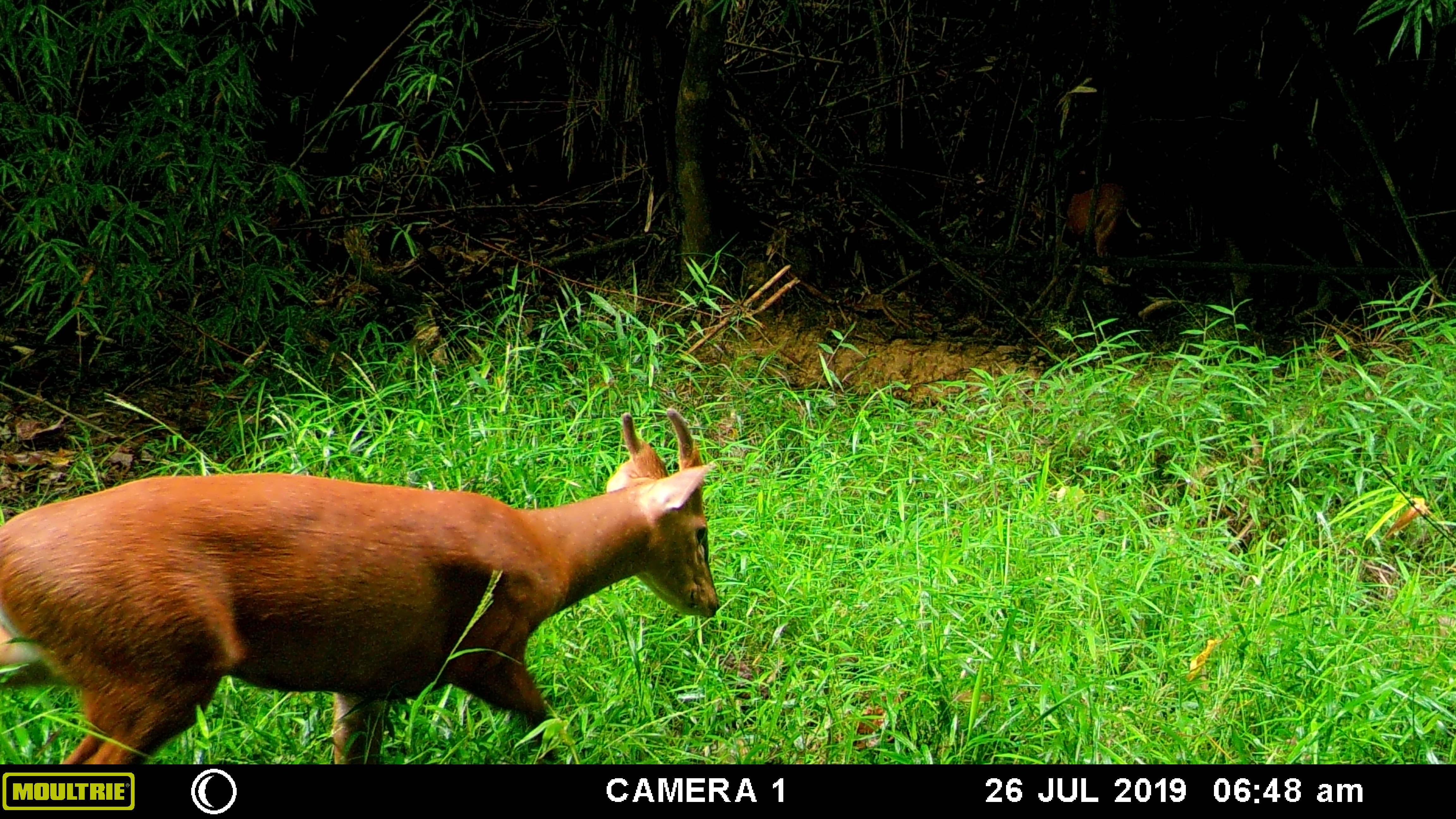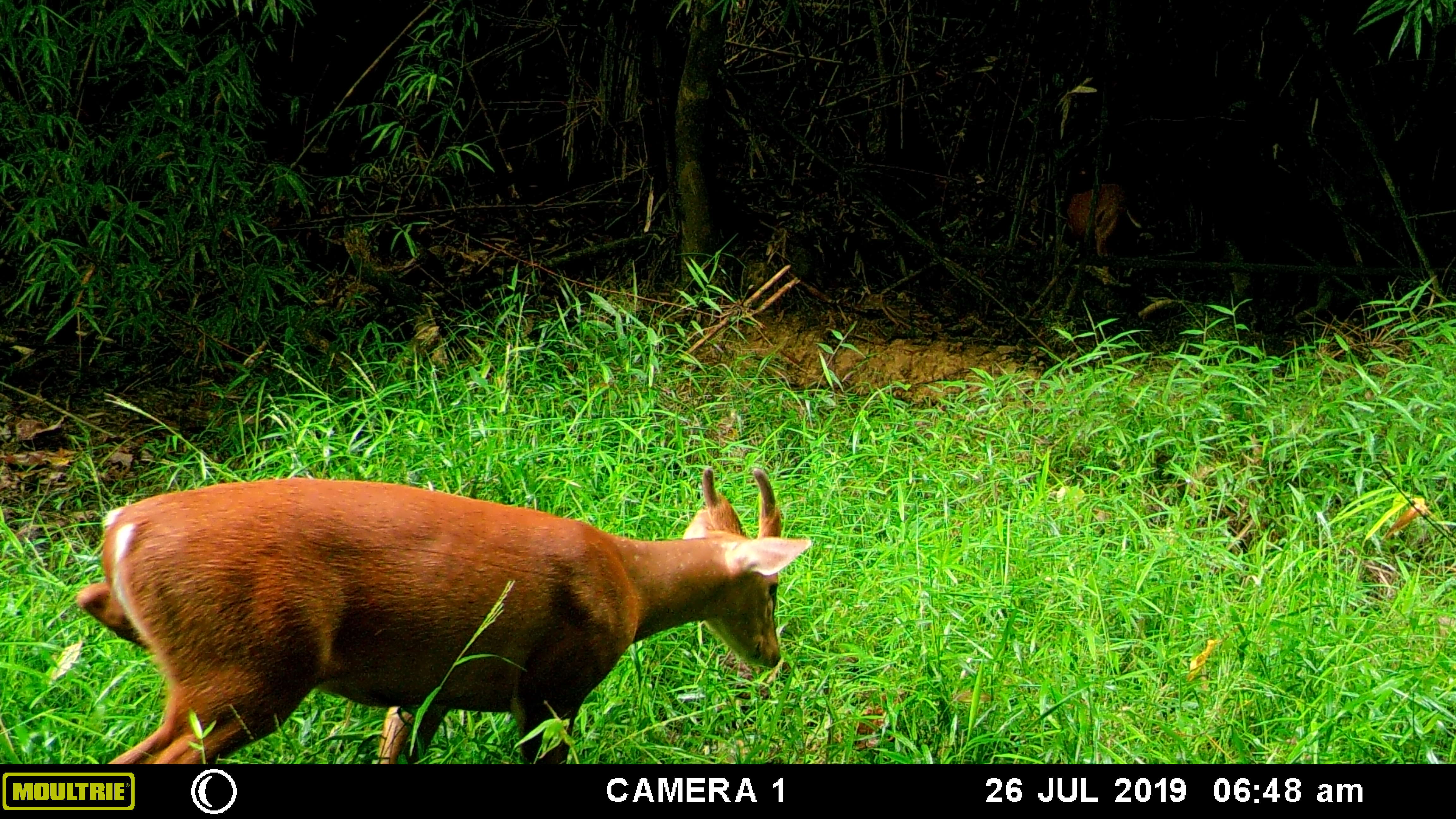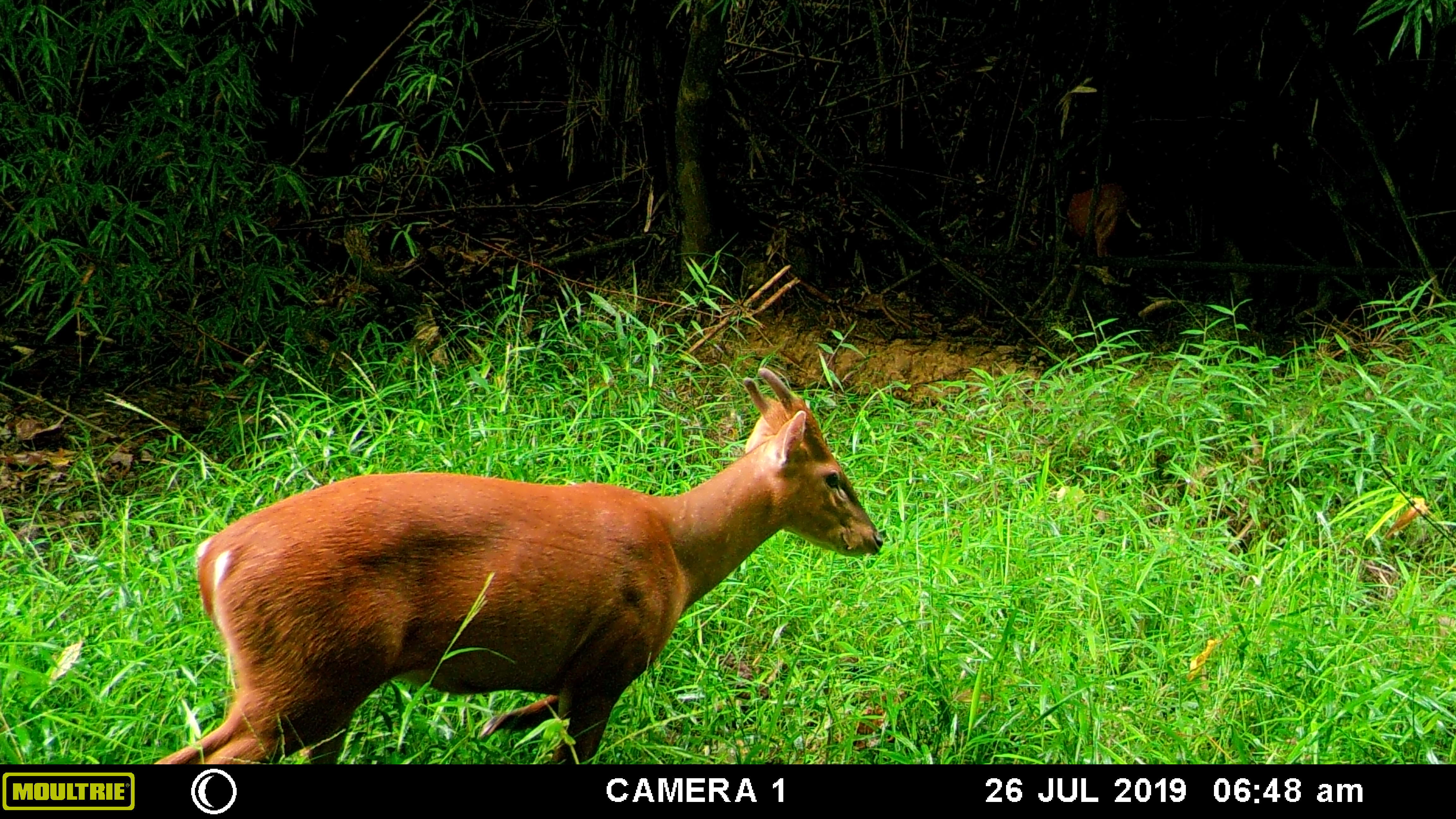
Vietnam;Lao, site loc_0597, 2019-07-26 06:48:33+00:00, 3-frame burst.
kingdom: Animalia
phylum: Chordata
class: Mammalia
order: Artiodactyla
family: Cervidae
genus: Muntiacus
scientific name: Muntiacus muntjak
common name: red muntjac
Red muntjac (Muntiacus muntjak). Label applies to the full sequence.